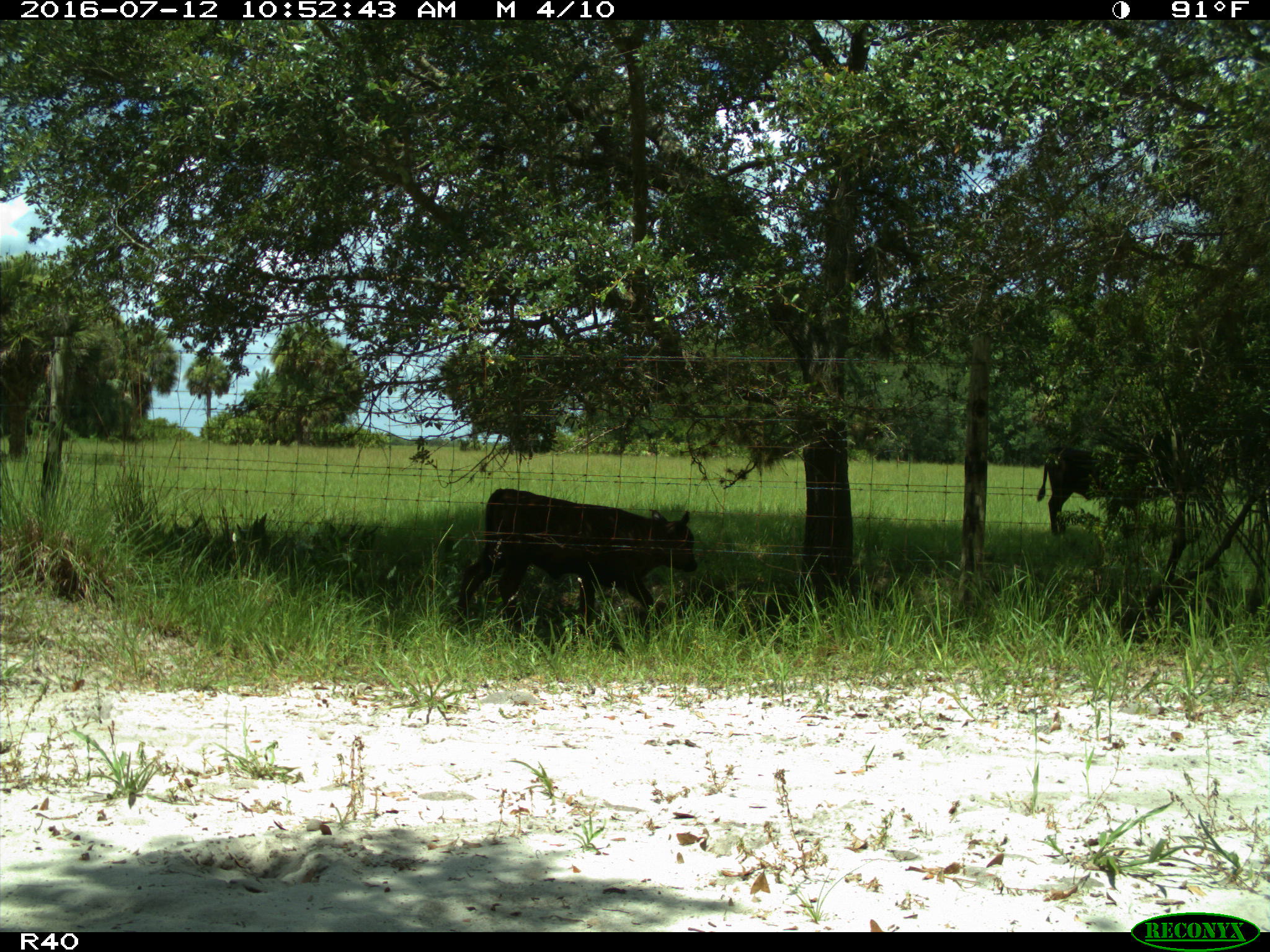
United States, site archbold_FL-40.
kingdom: Animalia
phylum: Chordata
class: Mammalia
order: Artiodactyla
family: Bovidae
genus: Bos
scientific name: Bos taurus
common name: domestic cow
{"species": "Bos taurus (domestic cow)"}